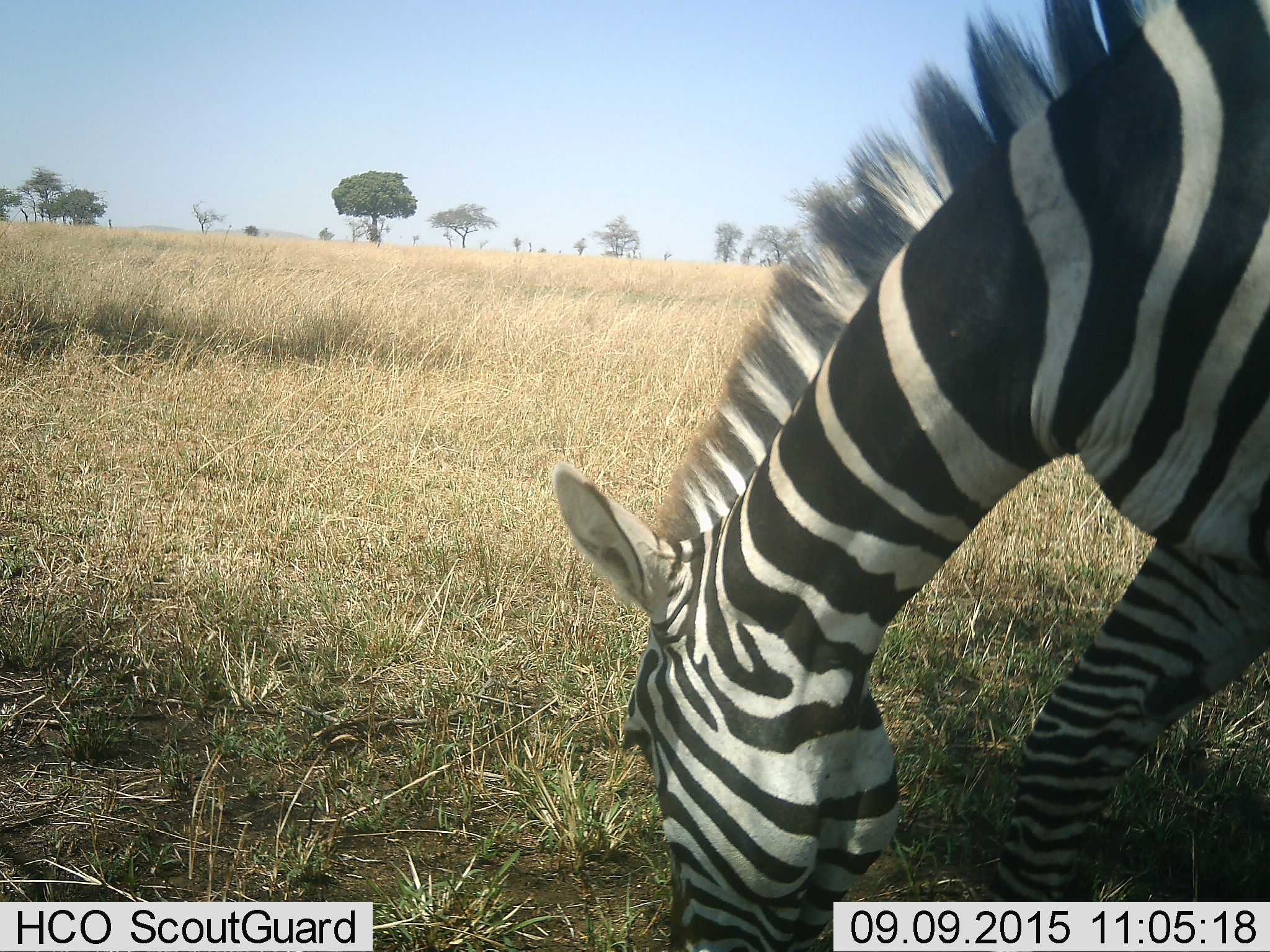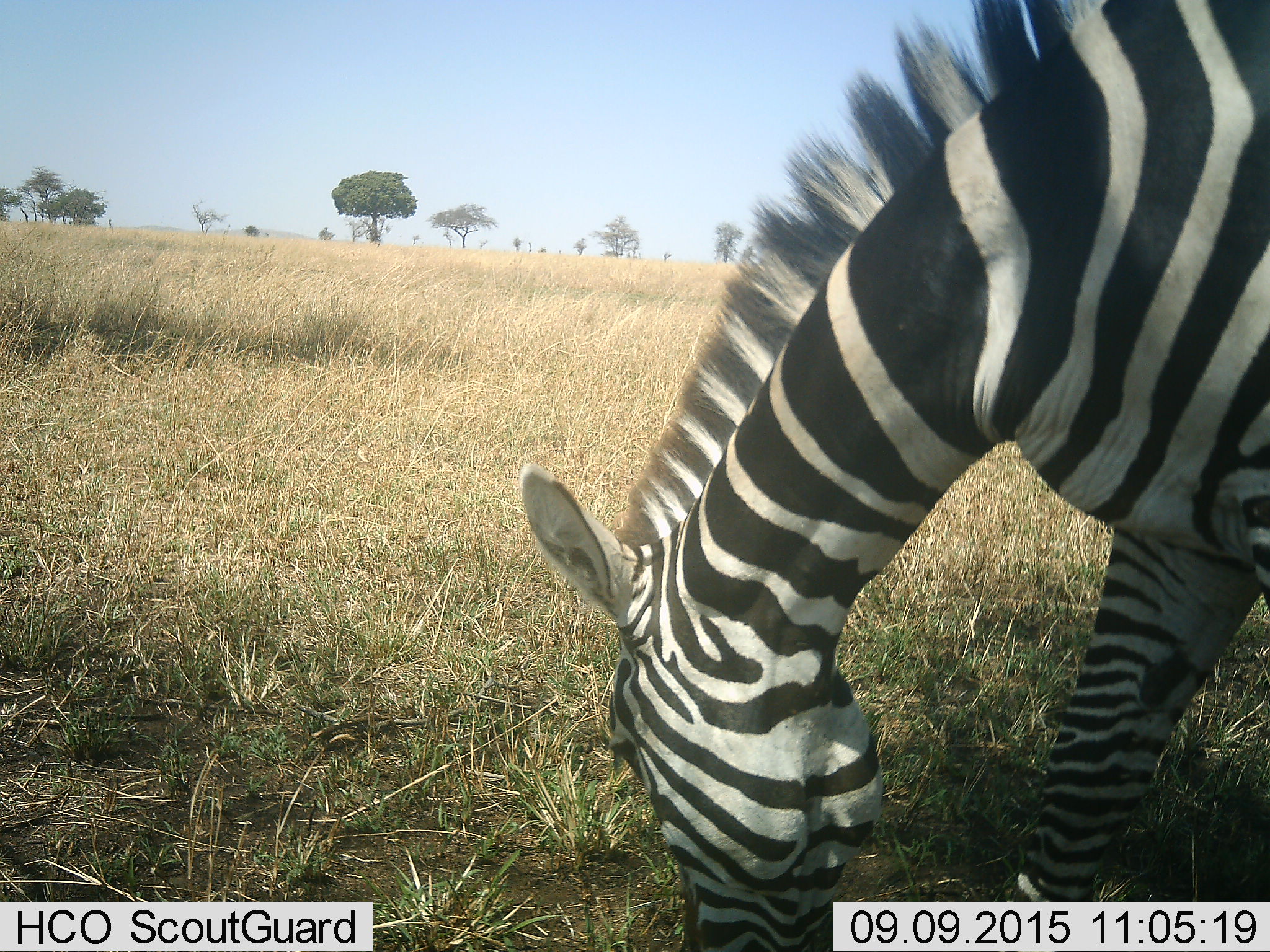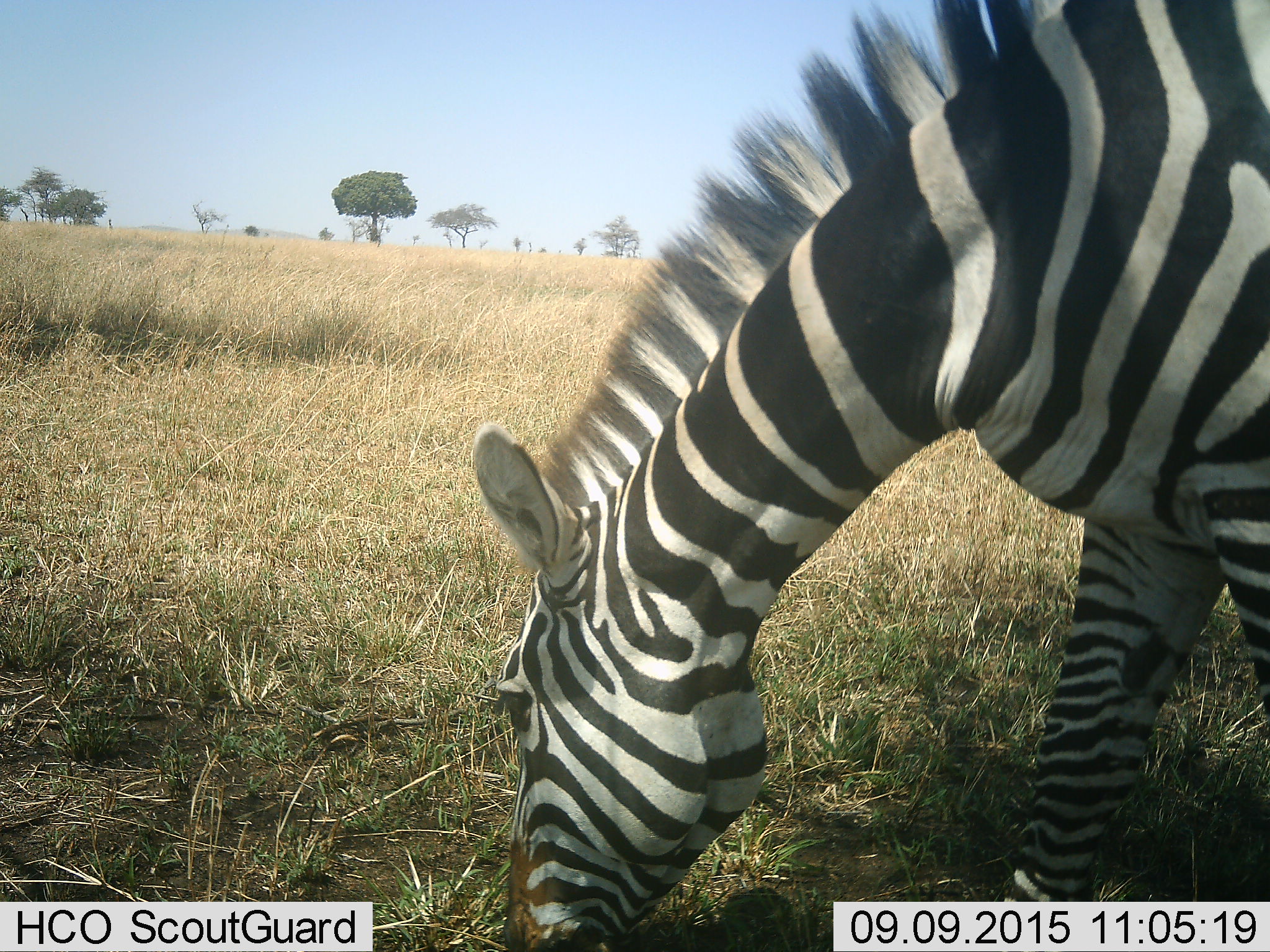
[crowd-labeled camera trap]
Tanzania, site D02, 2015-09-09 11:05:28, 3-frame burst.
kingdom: Animalia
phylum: Chordata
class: Mammalia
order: Perissodactyla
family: Equidae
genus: Equus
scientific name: Equus quagga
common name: plains zebra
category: zebra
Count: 1.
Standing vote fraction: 12%.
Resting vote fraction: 0%.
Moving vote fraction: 12%.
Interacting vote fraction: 0%.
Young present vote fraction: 0%.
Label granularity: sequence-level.